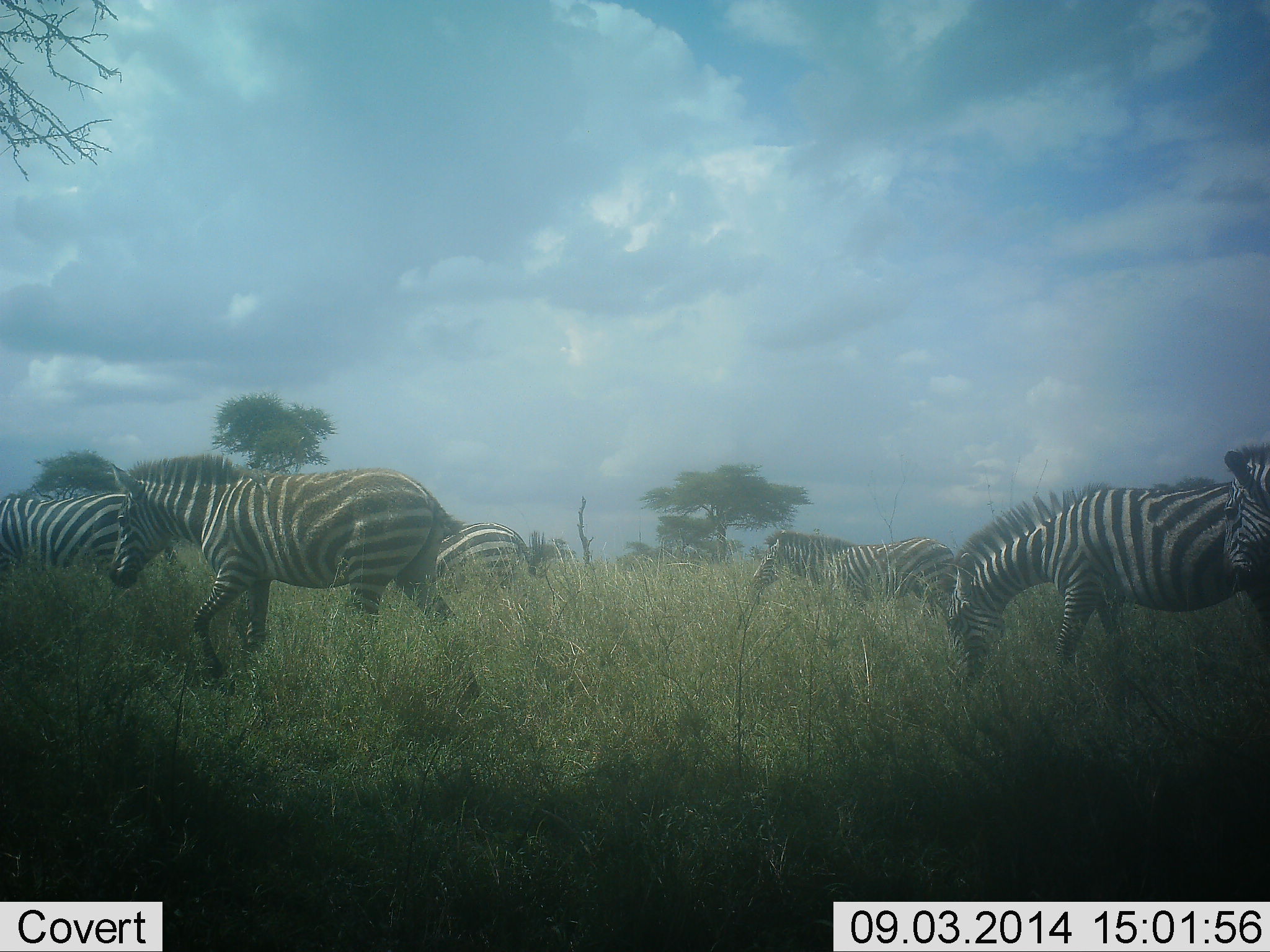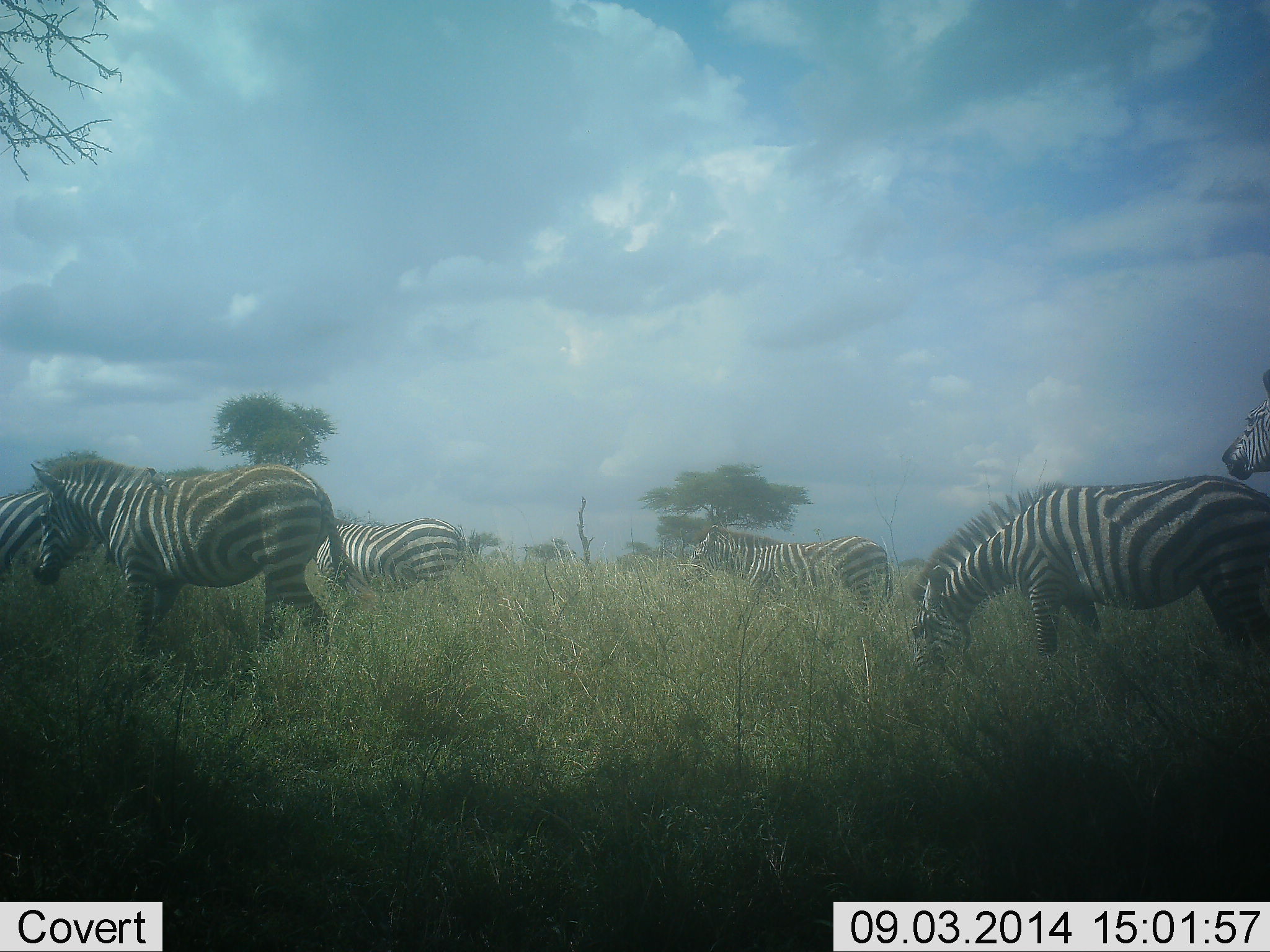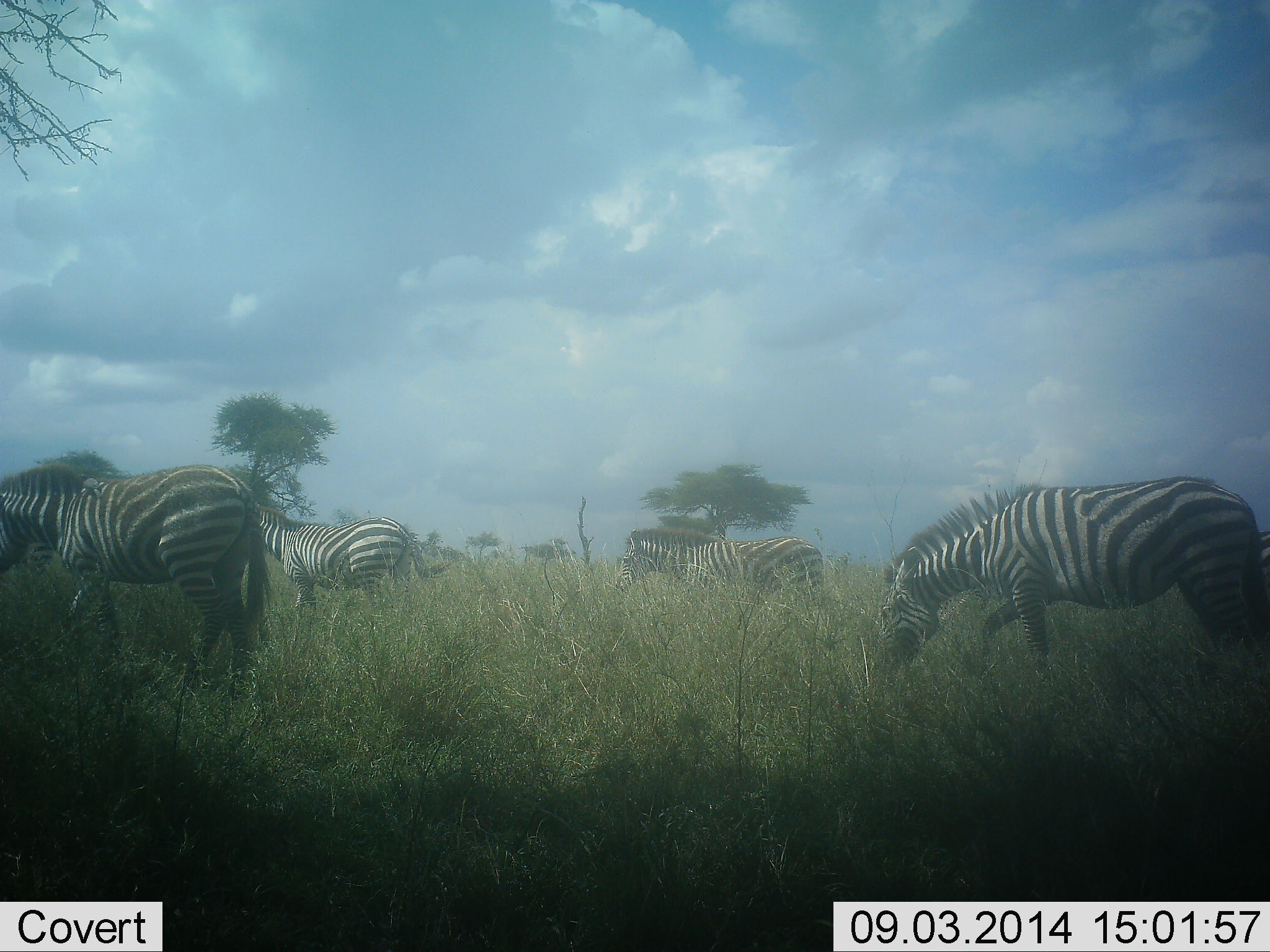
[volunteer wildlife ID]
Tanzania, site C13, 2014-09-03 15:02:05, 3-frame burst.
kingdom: Animalia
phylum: Chordata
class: Mammalia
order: Perissodactyla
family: Equidae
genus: Equus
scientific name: Equus quagga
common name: plains zebra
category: zebra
Zebra (plains zebra) (Equus quagga), count 6. Behavior (volunteer vote fractions): standing 30%, resting 0%, moving 90%, interacting 0%. Young present (vote fraction): 0%. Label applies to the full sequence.